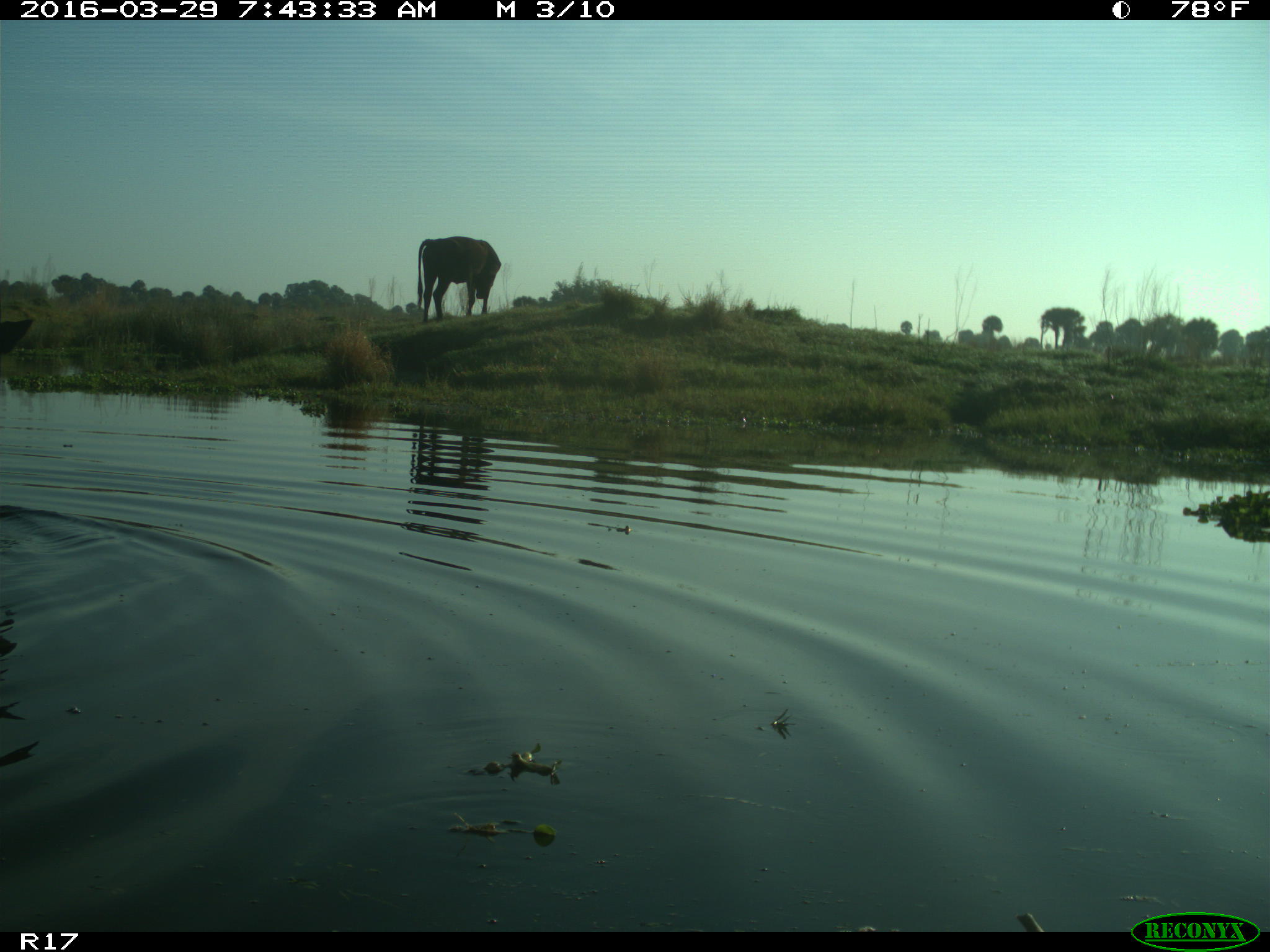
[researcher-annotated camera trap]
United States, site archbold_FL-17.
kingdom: Animalia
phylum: Chordata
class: Mammalia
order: Artiodactyla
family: Bovidae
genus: Bos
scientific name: Bos taurus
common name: domestic cow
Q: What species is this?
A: Bos taurus (domestic cow).